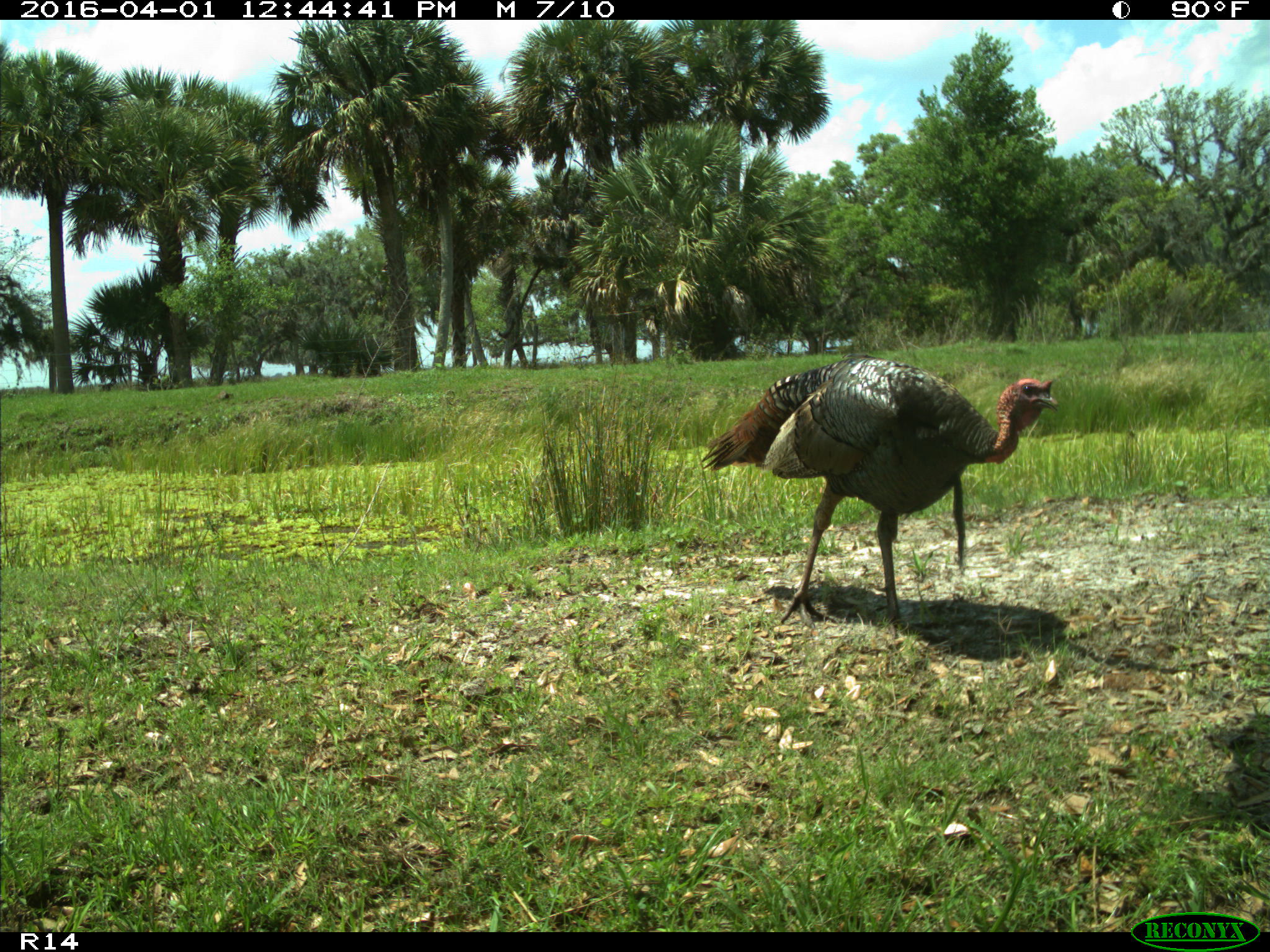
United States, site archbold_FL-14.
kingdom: Animalia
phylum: Chordata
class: Aves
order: Galliformes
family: Phasianidae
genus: Meleagris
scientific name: Meleagris gallopavo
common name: wild turkey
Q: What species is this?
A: Meleagris gallopavo (wild turkey).